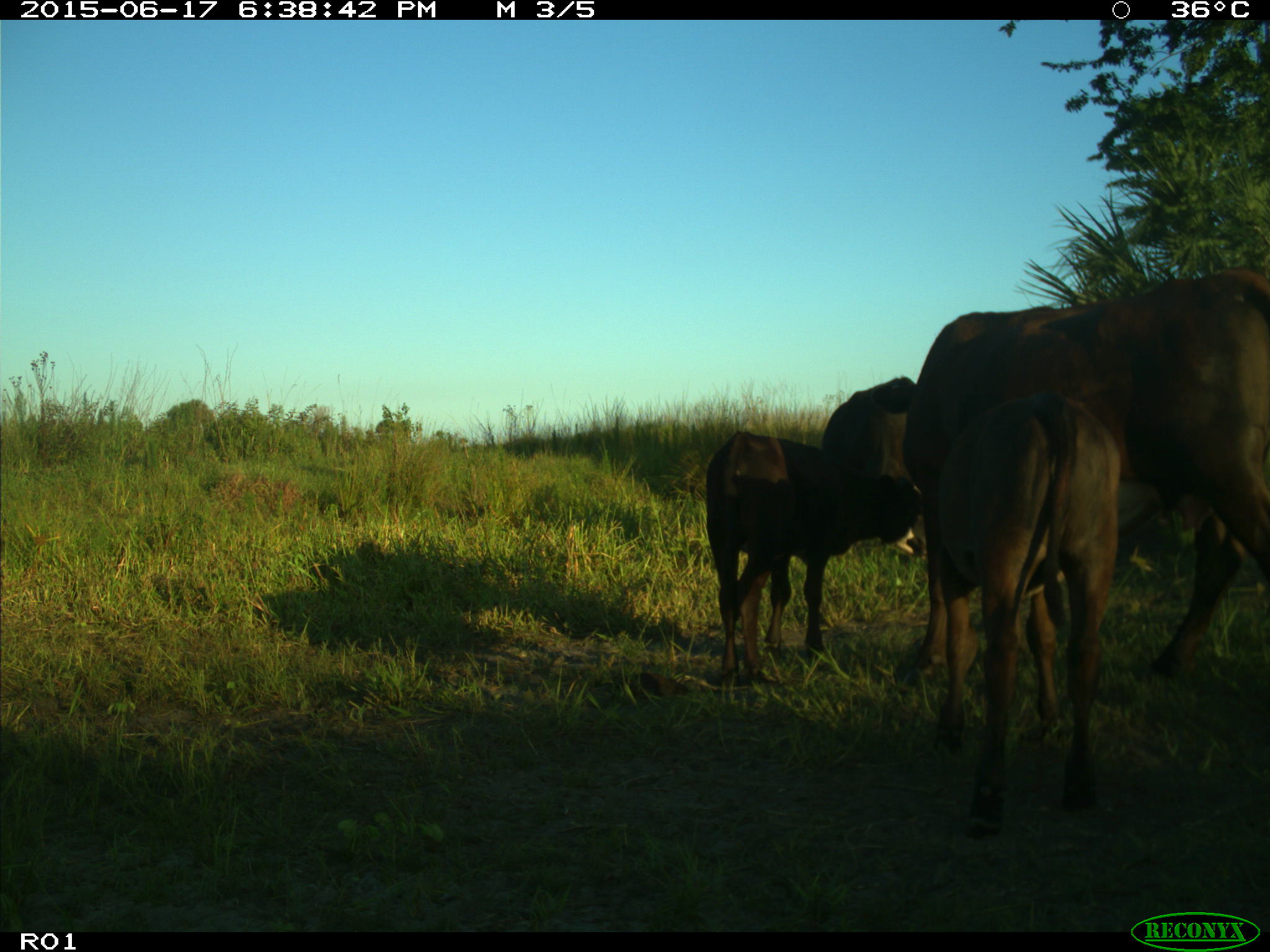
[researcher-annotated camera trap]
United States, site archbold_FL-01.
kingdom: Animalia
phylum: Chordata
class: Mammalia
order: Artiodactyla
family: Bovidae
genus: Bos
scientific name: Bos taurus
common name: domestic cow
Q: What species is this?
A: Bos taurus (domestic cow).